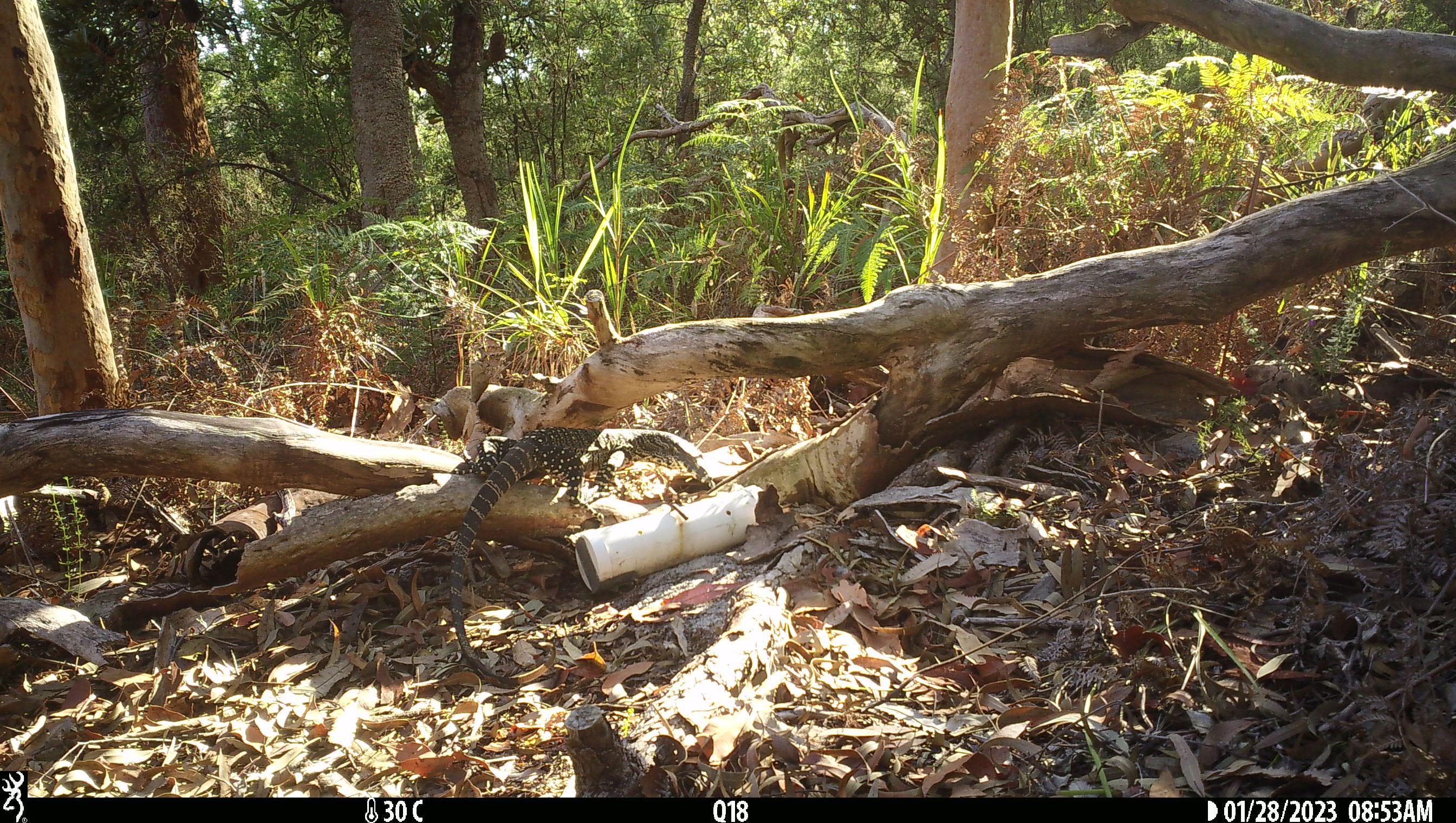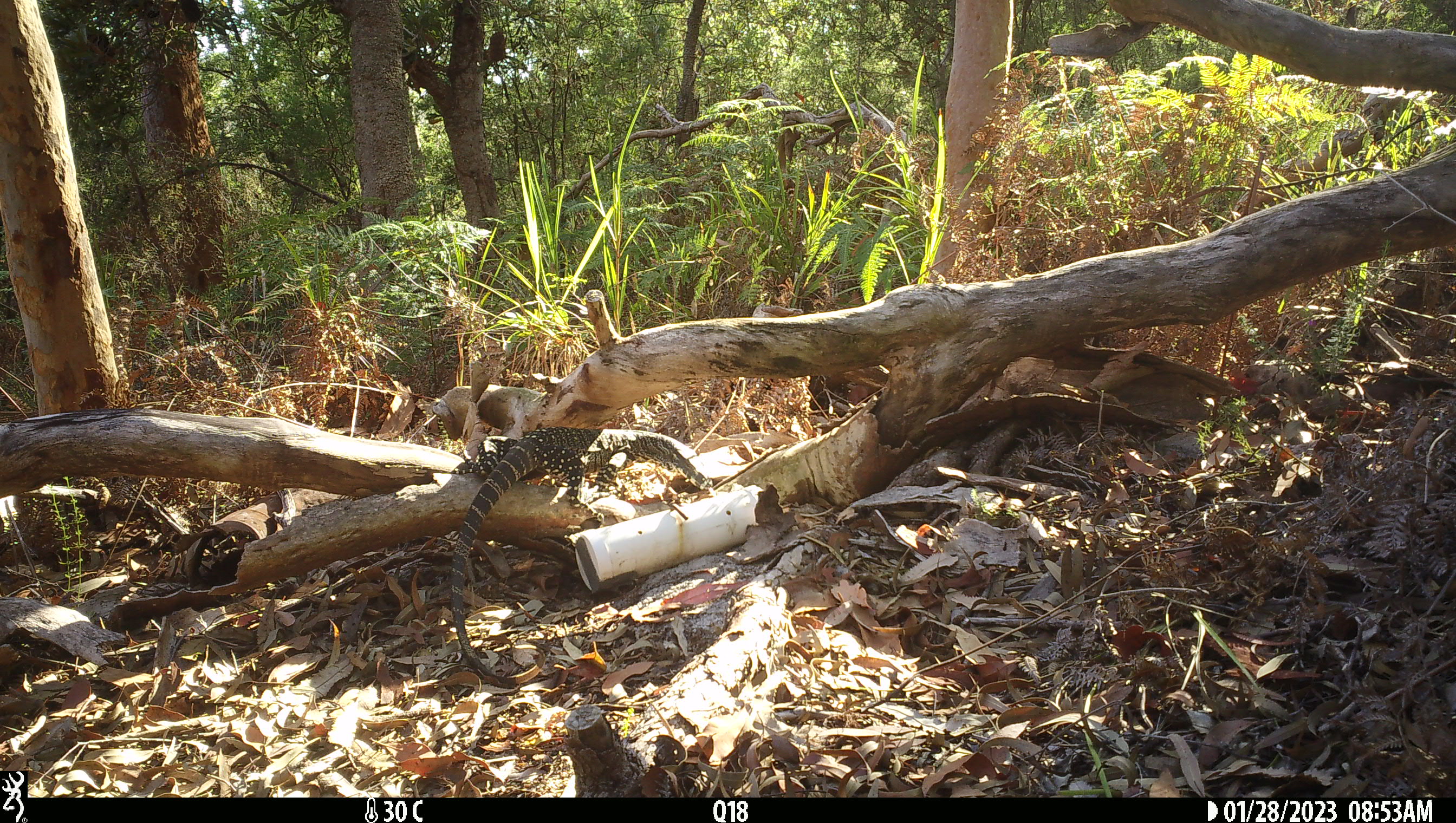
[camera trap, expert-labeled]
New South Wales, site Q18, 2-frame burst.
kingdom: Animalia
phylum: Chordata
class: Reptilia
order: Squamata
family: Varanidae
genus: Varanus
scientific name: Varanus varius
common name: lace monitor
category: goanna